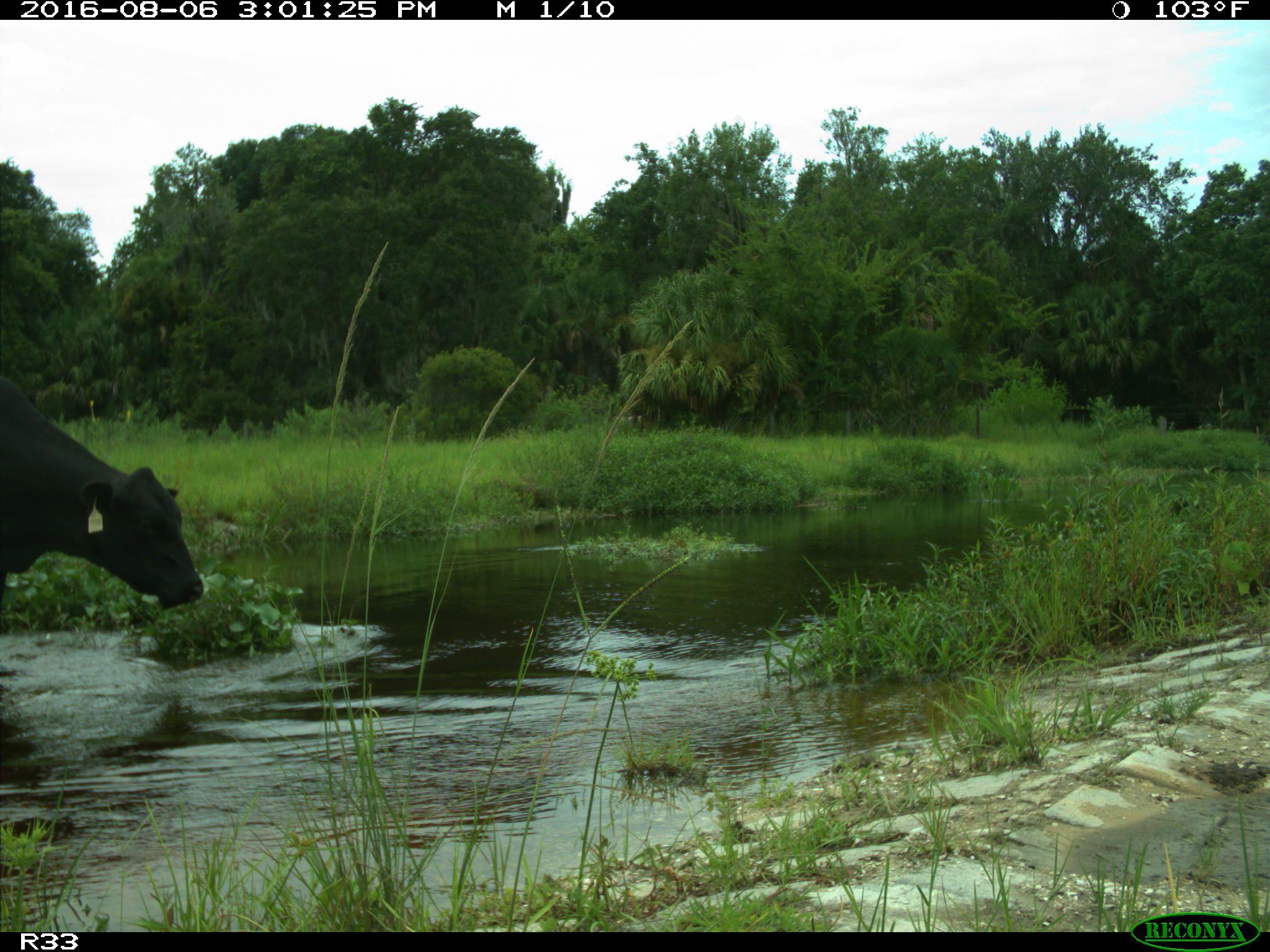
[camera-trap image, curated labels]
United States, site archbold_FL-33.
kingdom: Animalia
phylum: Chordata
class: Mammalia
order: Artiodactyla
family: Bovidae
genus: Bos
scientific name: Bos taurus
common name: domestic cow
Bos taurus (domestic cow).